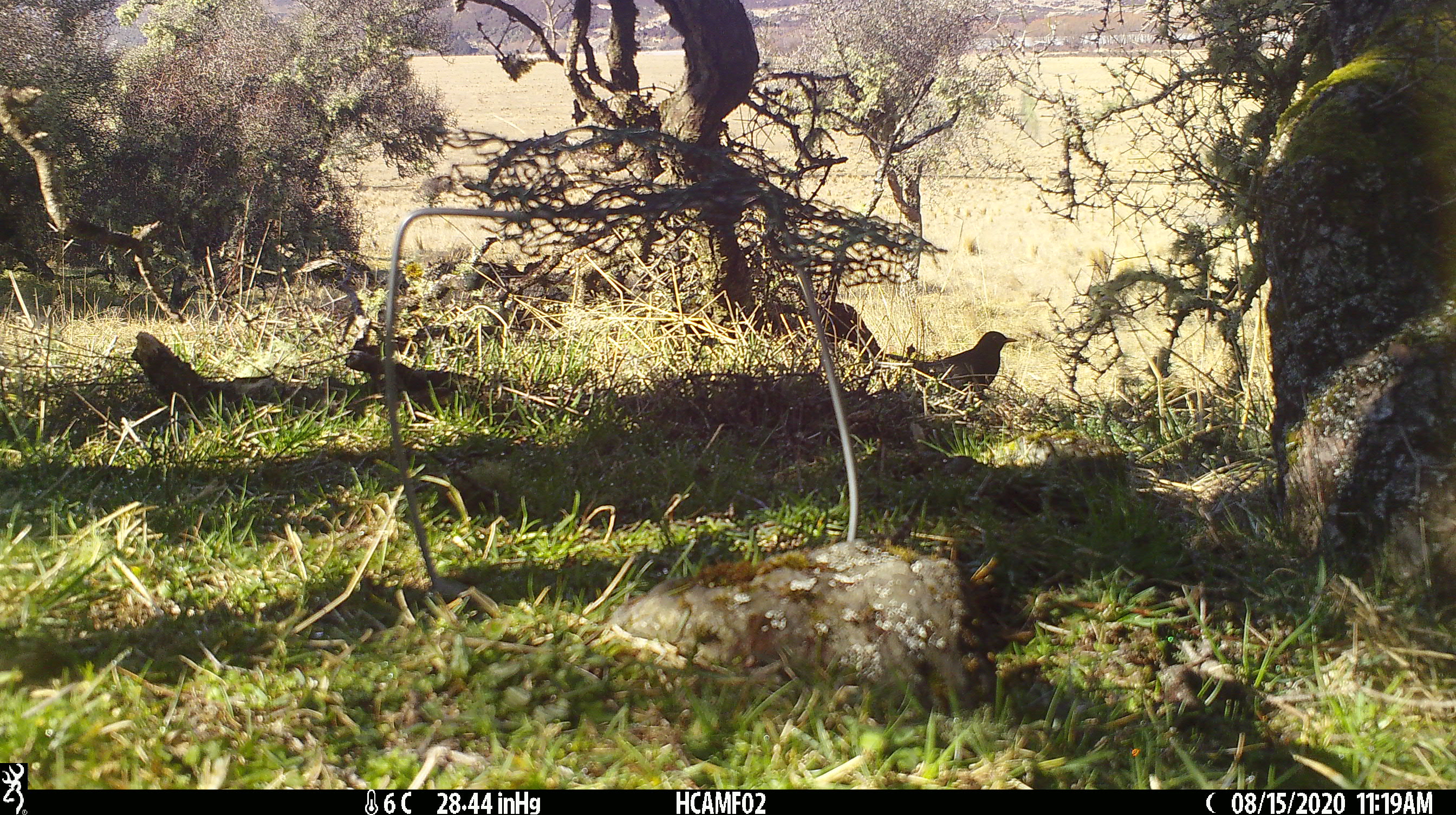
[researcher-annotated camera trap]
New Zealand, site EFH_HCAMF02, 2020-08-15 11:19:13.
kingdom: Animalia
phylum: Chordata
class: Aves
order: Passeriformes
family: Turdidae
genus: Turdus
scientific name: Turdus merula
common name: eurasian blackbird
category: blackbird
Blackbird (eurasian blackbird) (Turdus merula).